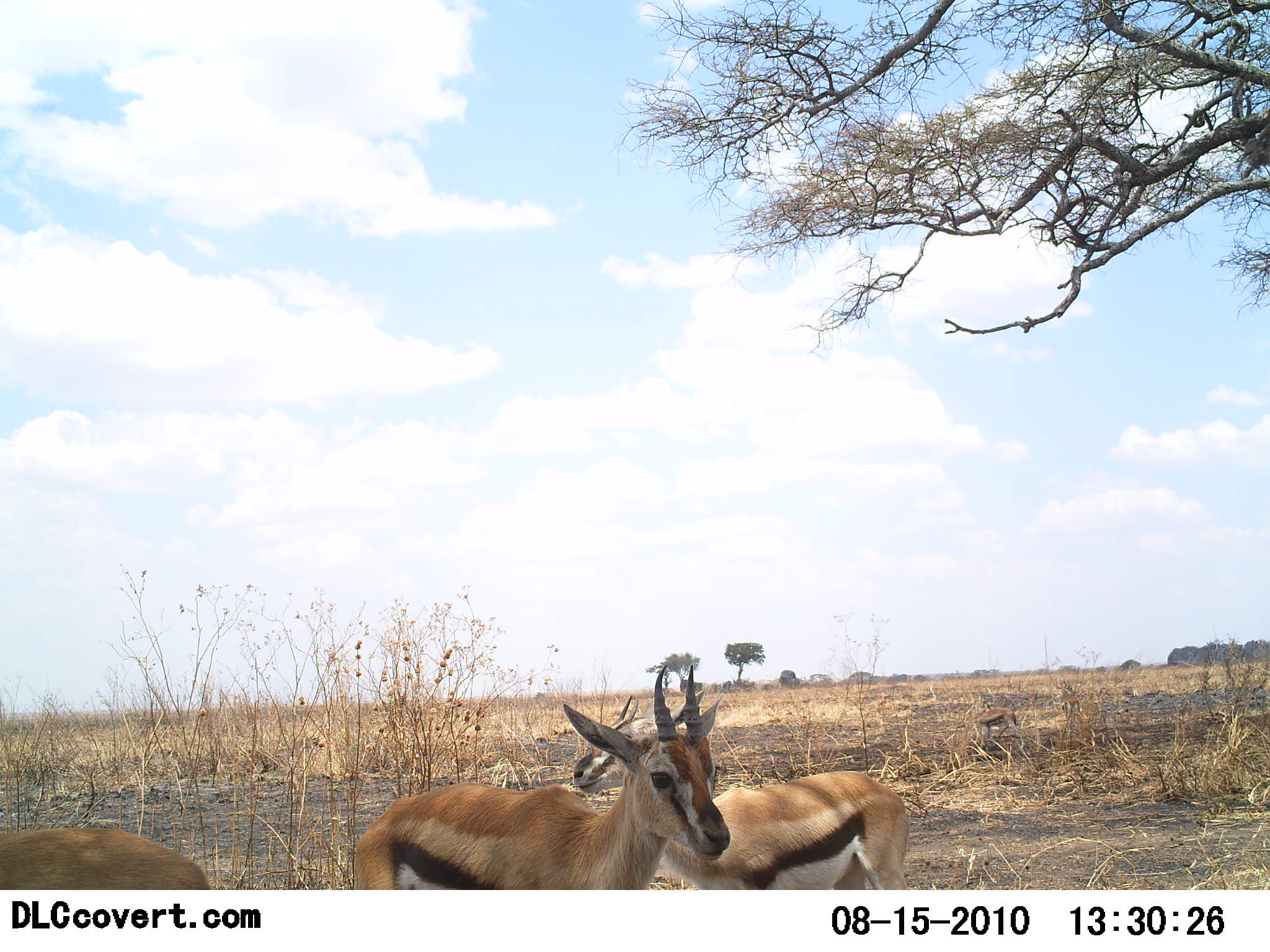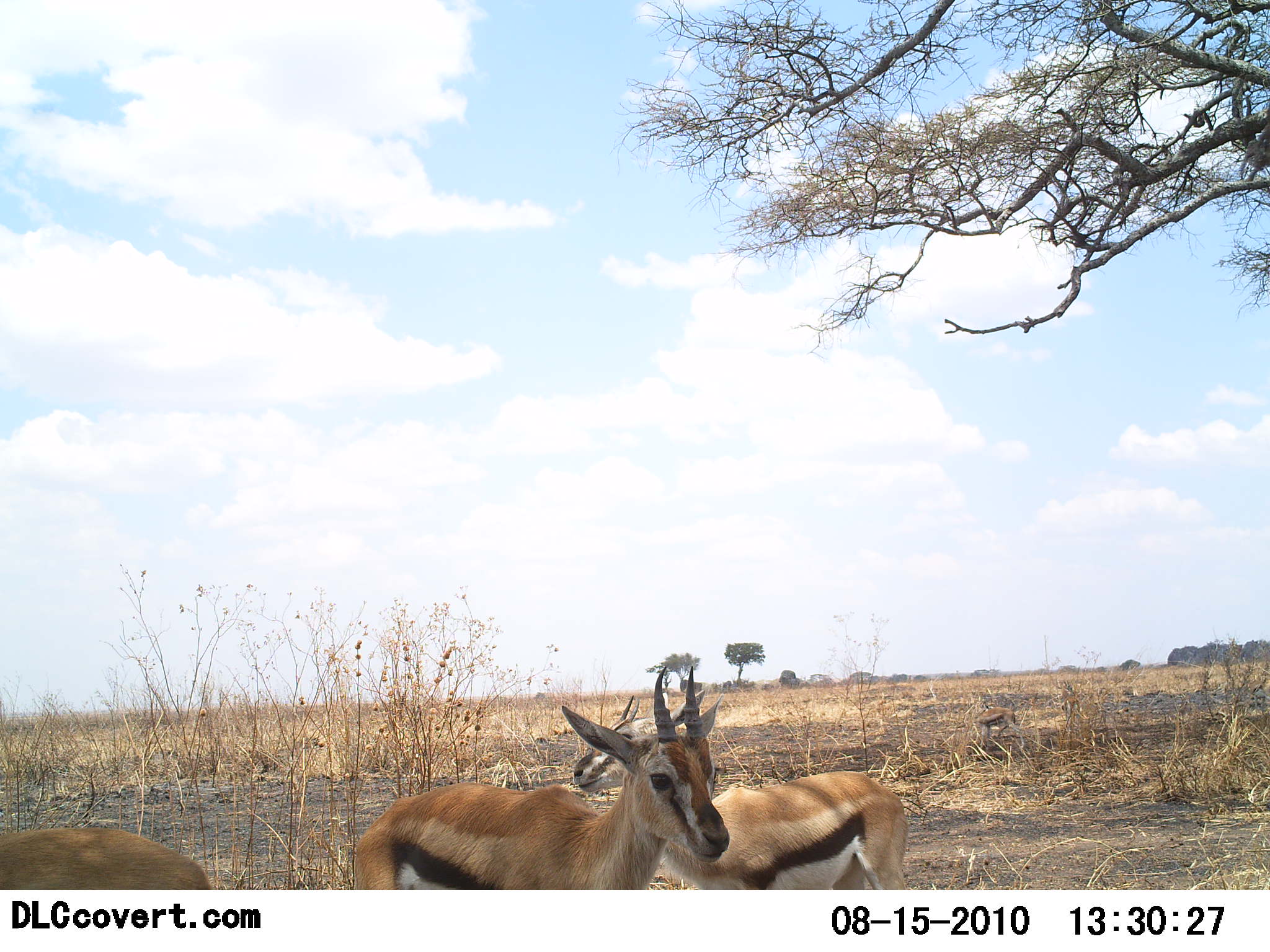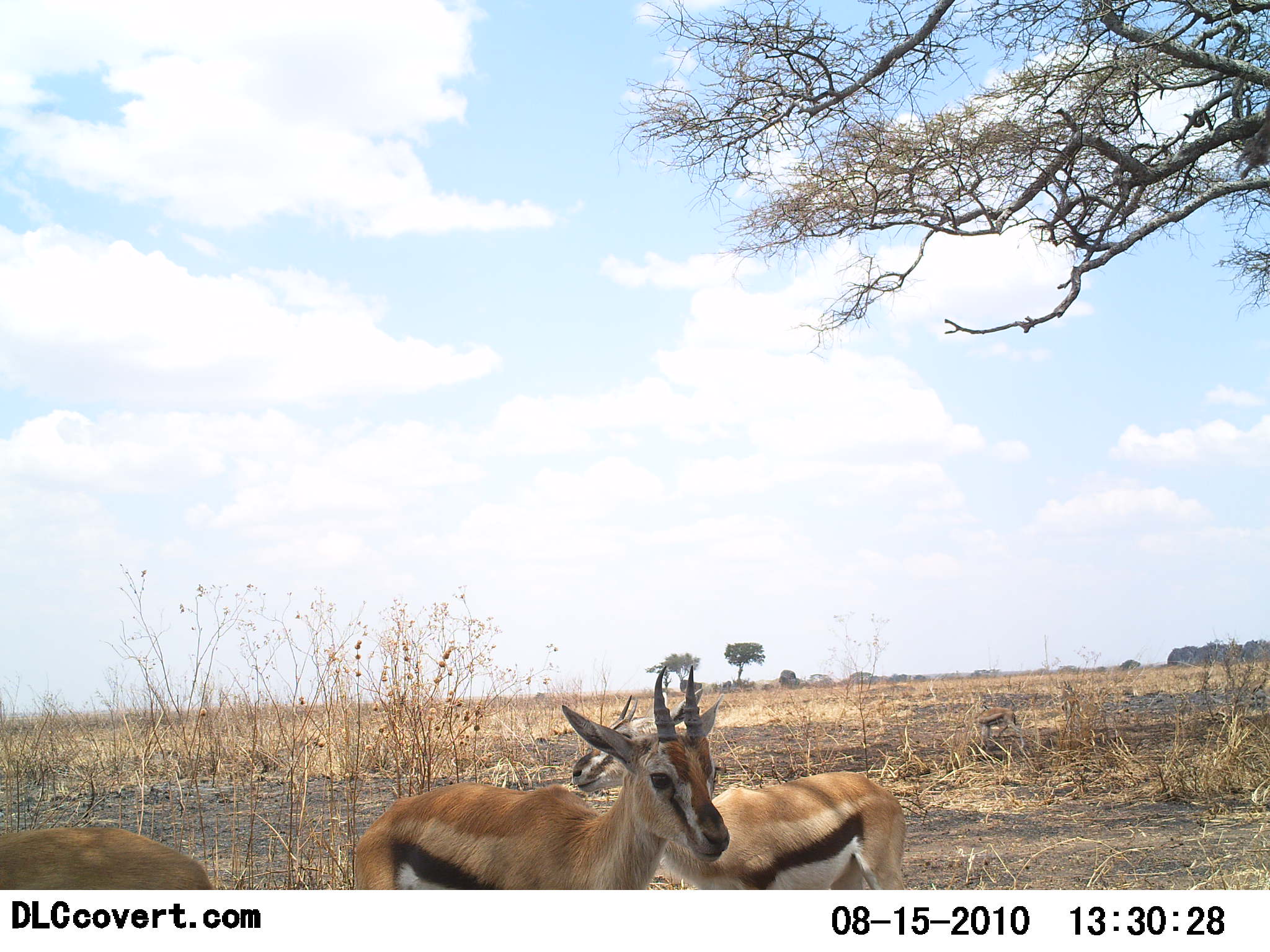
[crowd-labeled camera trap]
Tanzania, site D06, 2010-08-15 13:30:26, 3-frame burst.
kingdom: Animalia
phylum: Chordata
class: Mammalia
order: Artiodactyla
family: Bovidae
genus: Eudorcas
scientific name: Eudorcas thomsonii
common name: thomson's gazelle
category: gazellethomsons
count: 3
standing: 100%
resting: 0%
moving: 0%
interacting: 0%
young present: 0%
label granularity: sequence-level